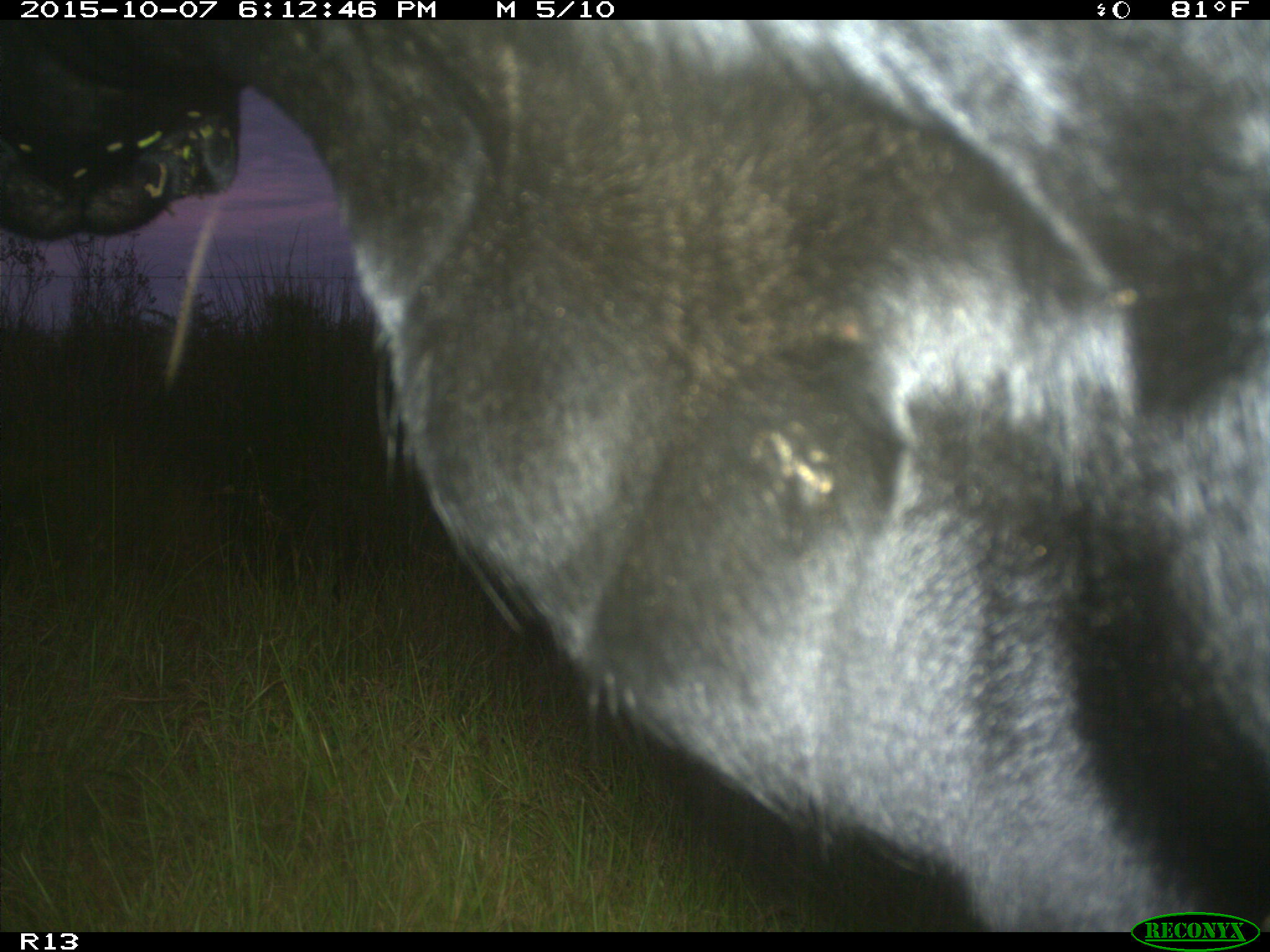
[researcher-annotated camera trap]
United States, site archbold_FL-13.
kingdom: Animalia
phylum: Chordata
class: Mammalia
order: Artiodactyla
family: Bovidae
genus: Bos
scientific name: Bos taurus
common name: domestic cow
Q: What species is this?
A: Bos taurus (domestic cow).